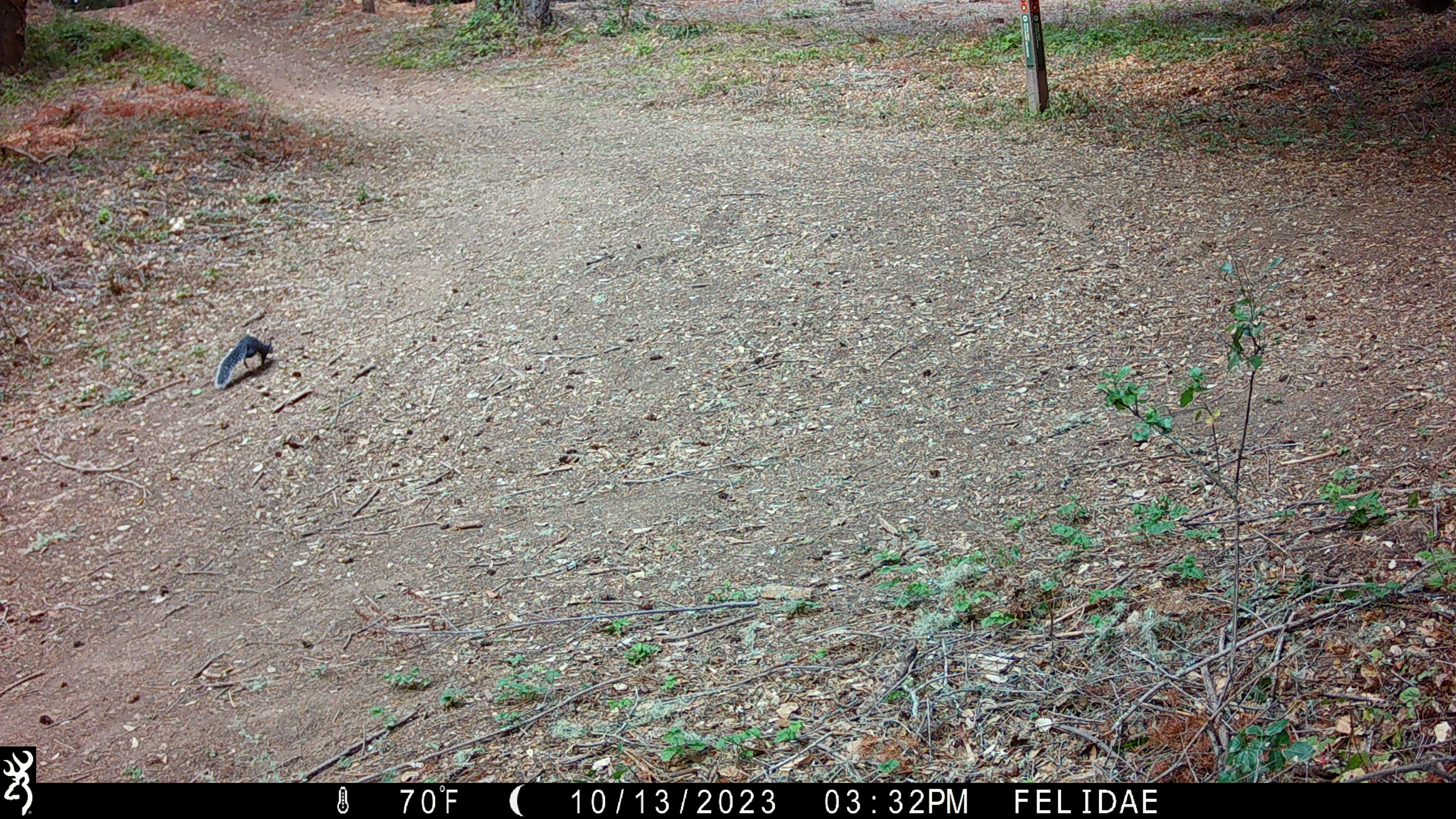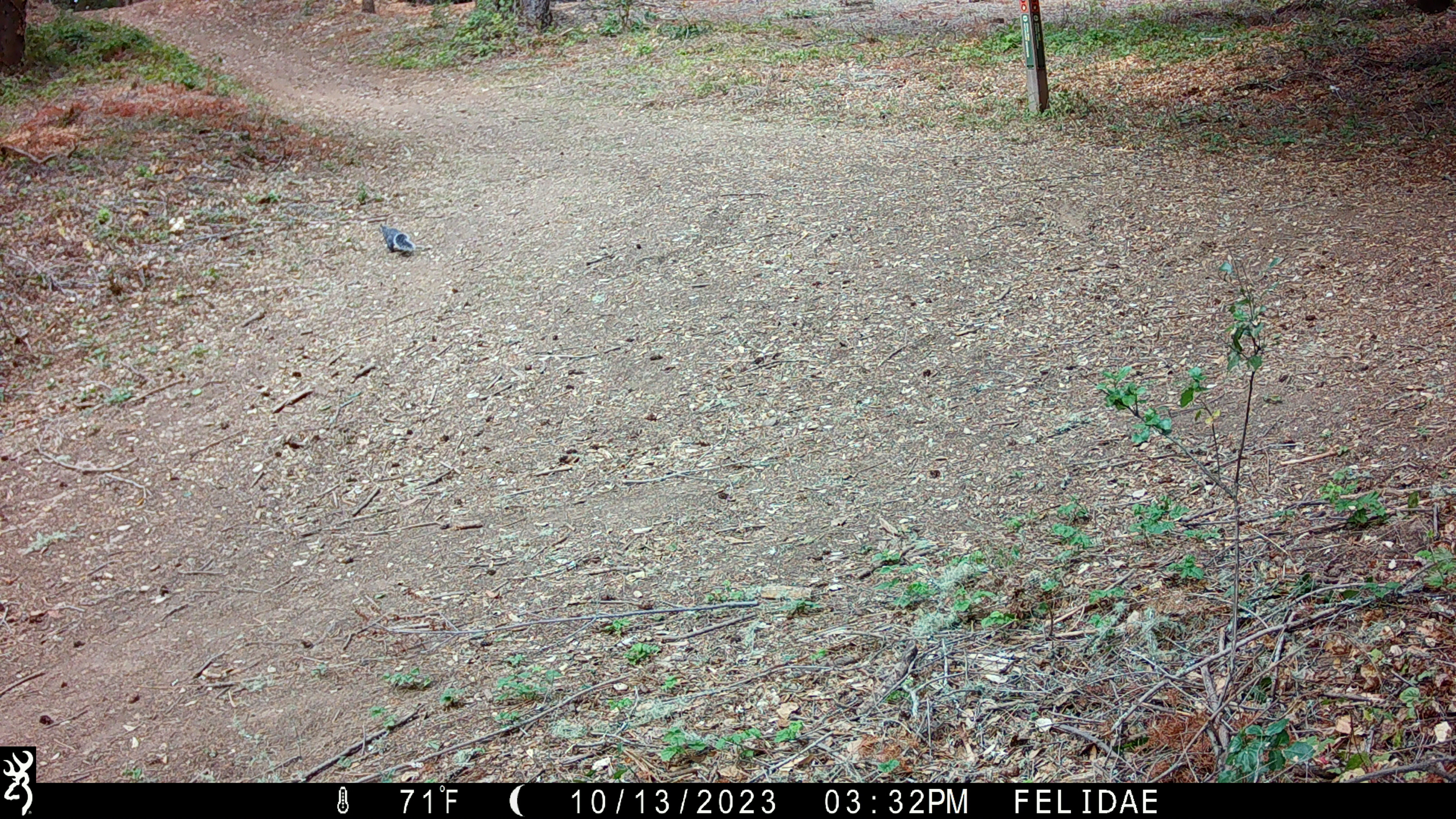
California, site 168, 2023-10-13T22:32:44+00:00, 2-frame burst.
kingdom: Animalia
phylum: Chordata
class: Mammalia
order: Rodentia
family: Sciuridae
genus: Sciurus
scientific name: Sciurus griseus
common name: western gray squirrel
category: western grey squirrel